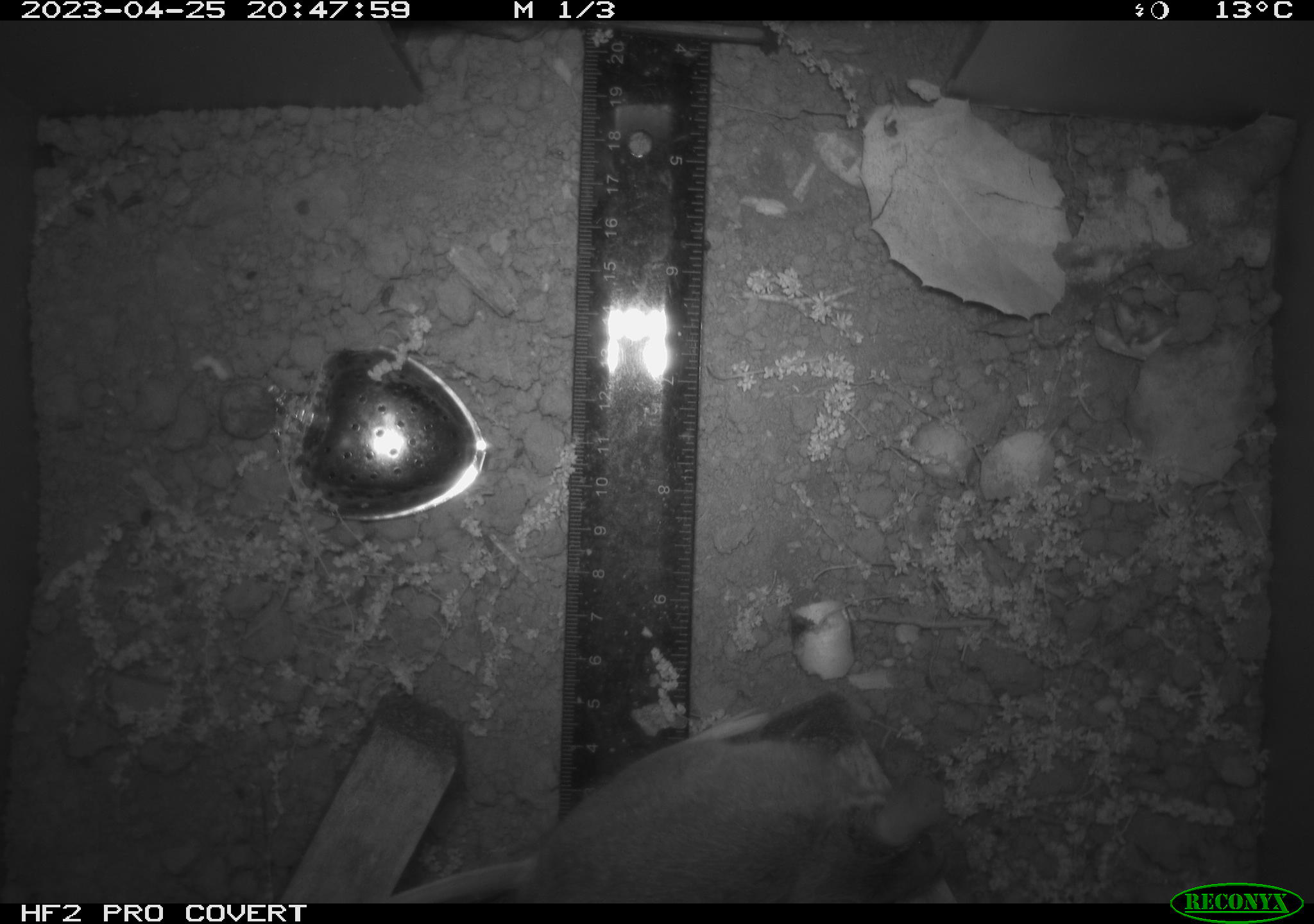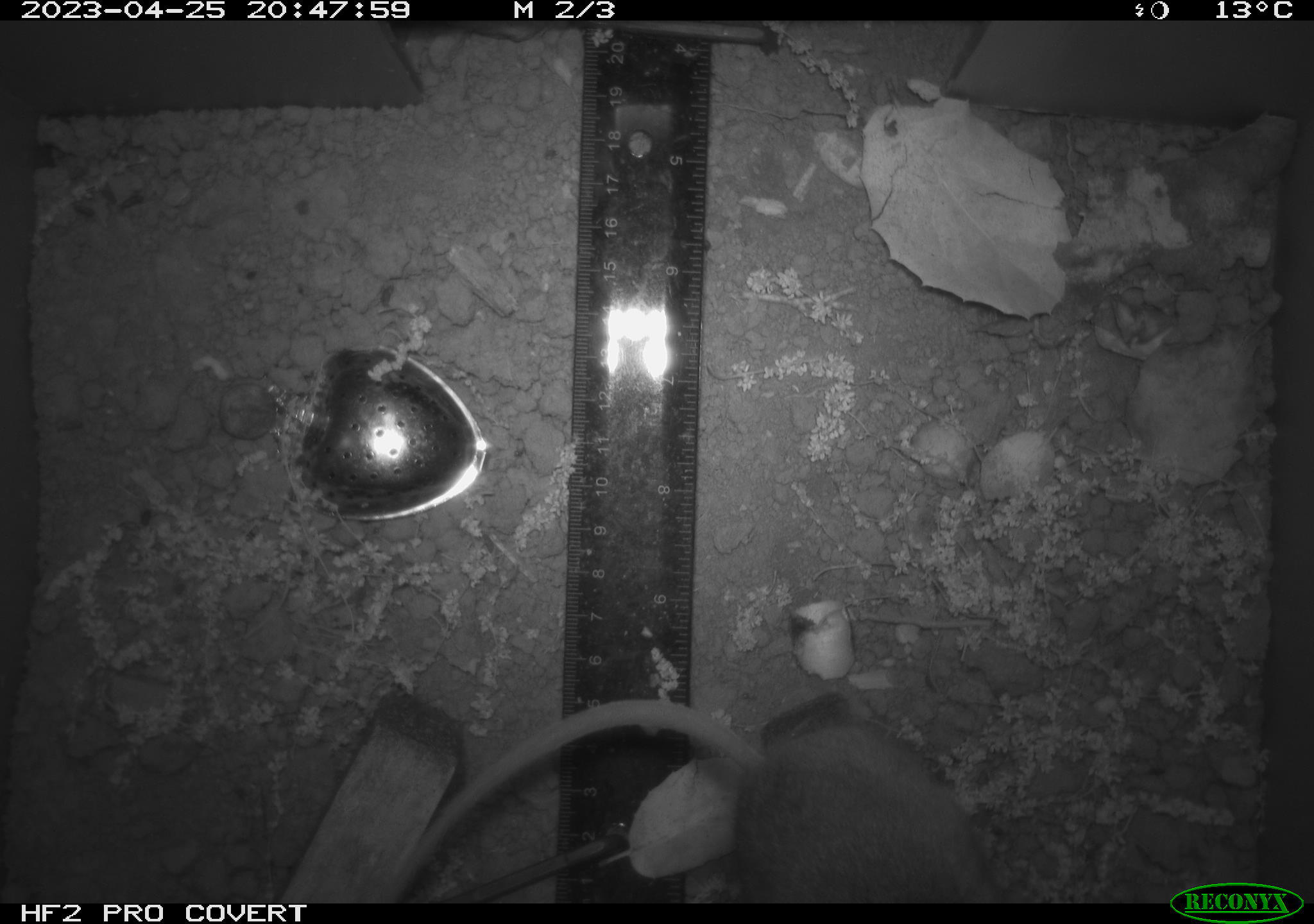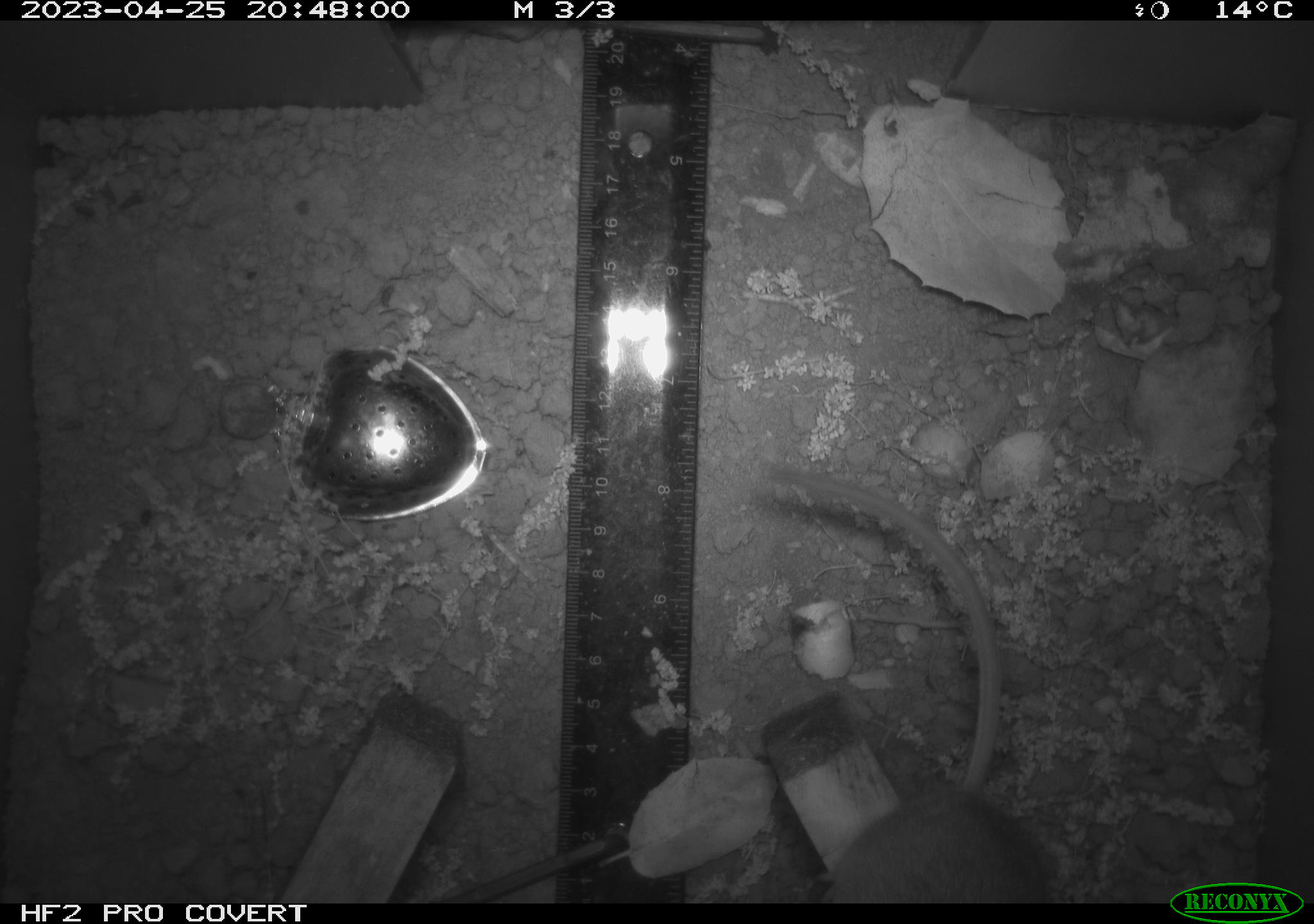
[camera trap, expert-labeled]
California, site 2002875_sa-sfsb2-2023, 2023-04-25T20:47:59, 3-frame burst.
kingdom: Animalia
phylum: Chordata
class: Mammalia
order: Rodentia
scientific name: Rodentia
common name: mouse species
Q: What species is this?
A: Mouse species (Rodentia).